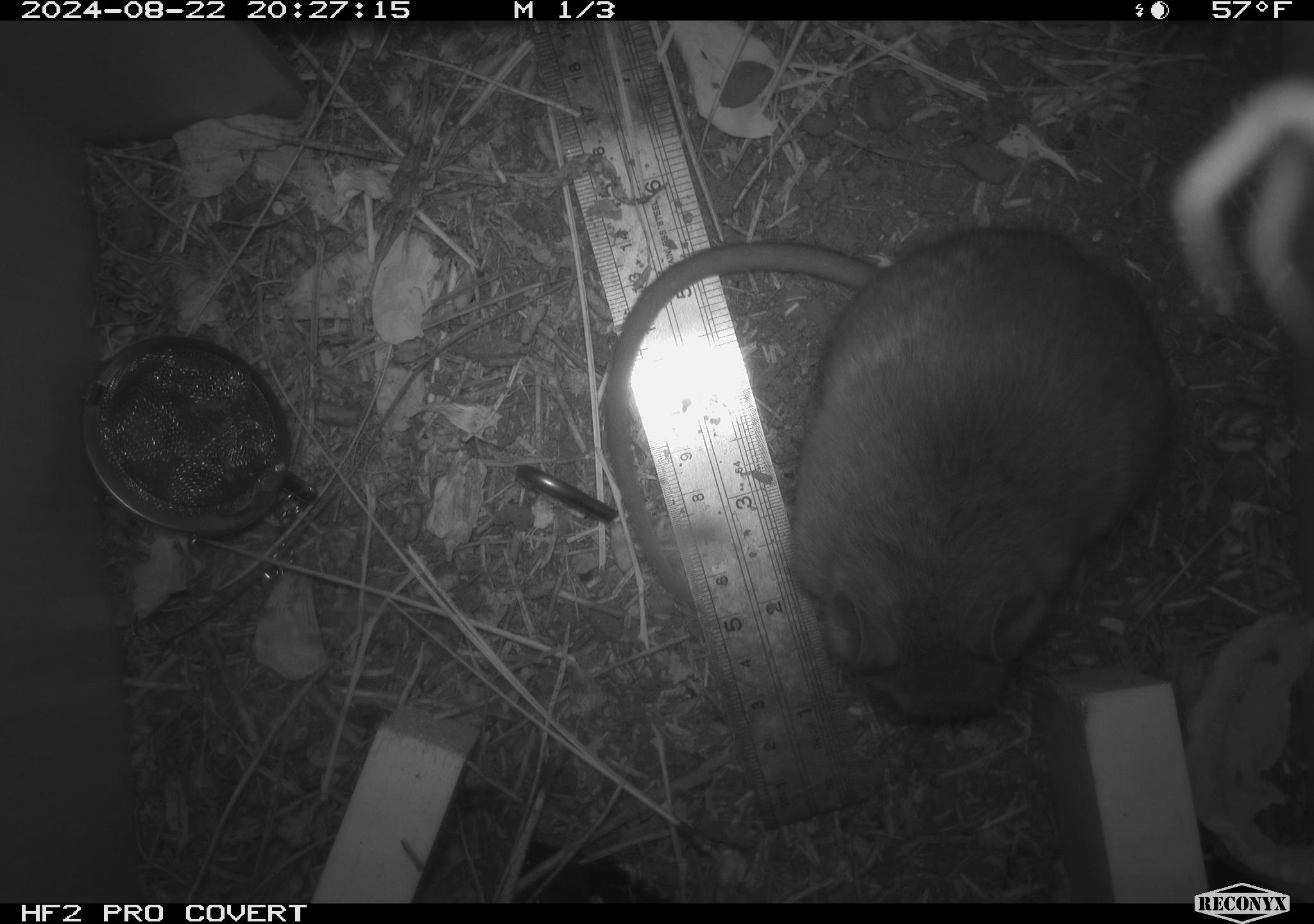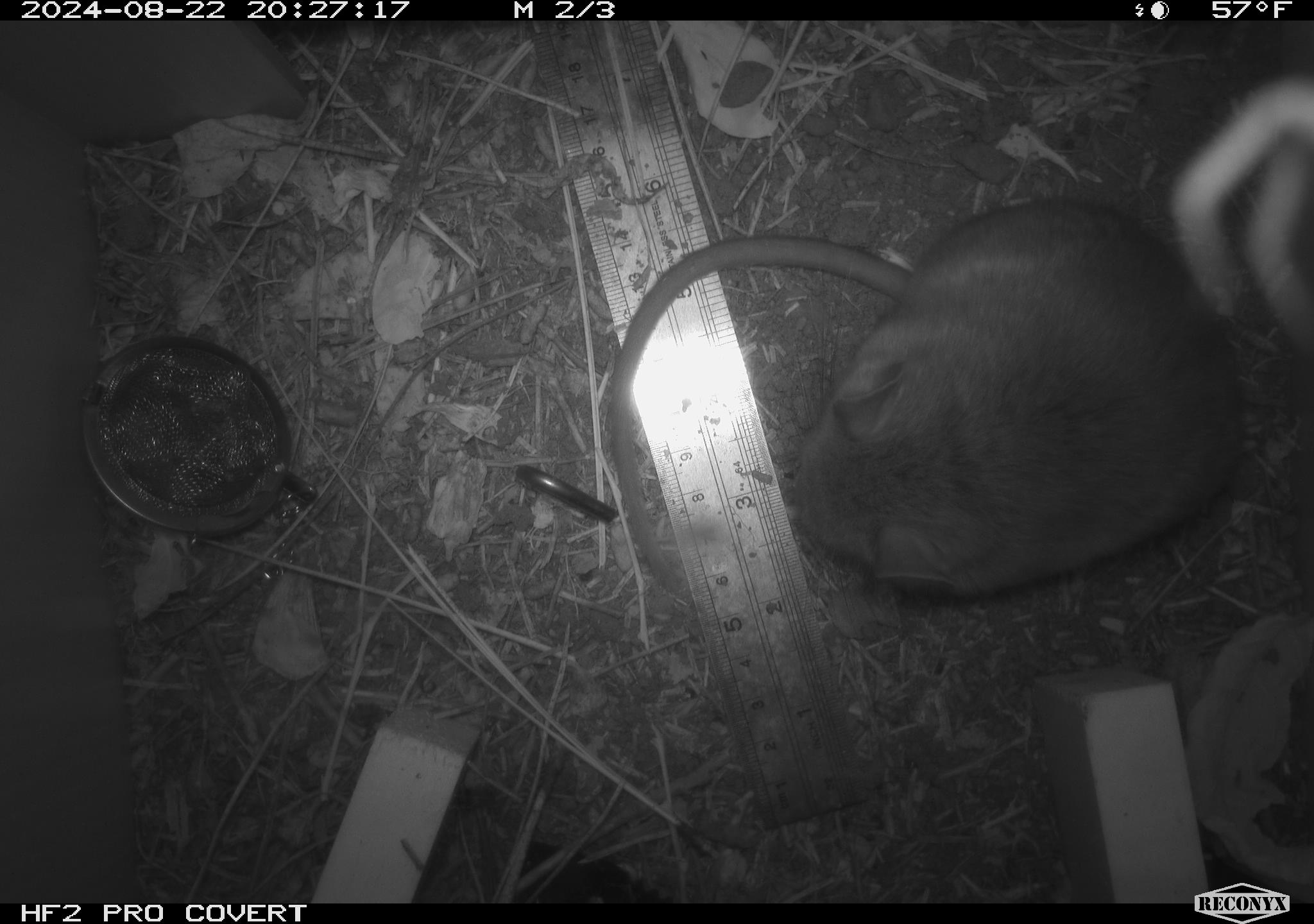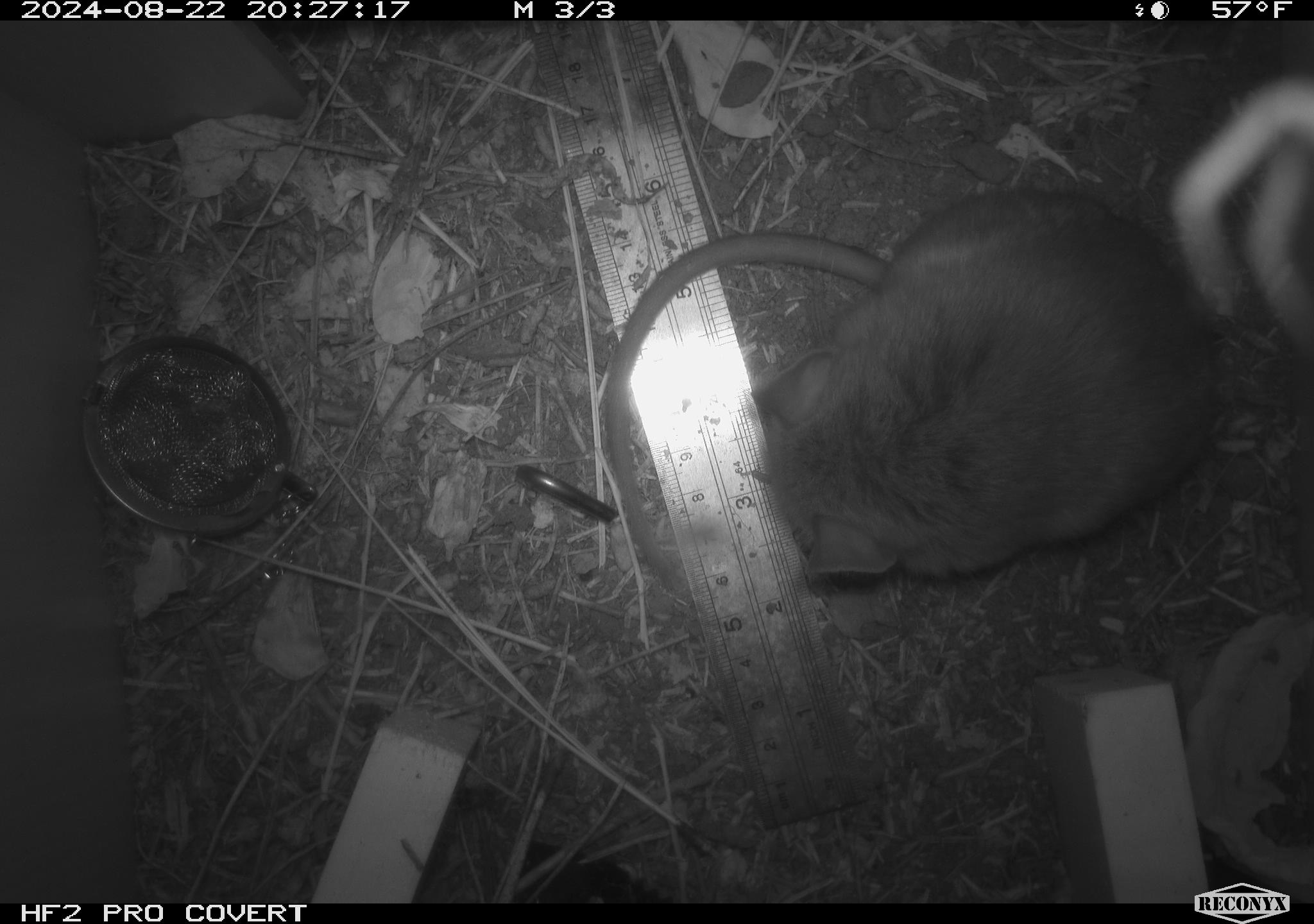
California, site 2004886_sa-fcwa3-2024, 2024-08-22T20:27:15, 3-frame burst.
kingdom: Animalia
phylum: Chordata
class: Mammalia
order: Rodentia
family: Cricetidae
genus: Neotoma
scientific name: Neotoma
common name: pack rat or woodrat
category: neotoma species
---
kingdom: Animalia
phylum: Chordata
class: Mammalia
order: Rodentia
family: Sciuridae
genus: Neotamias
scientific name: Neotamias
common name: western chipmunks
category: neotamias species